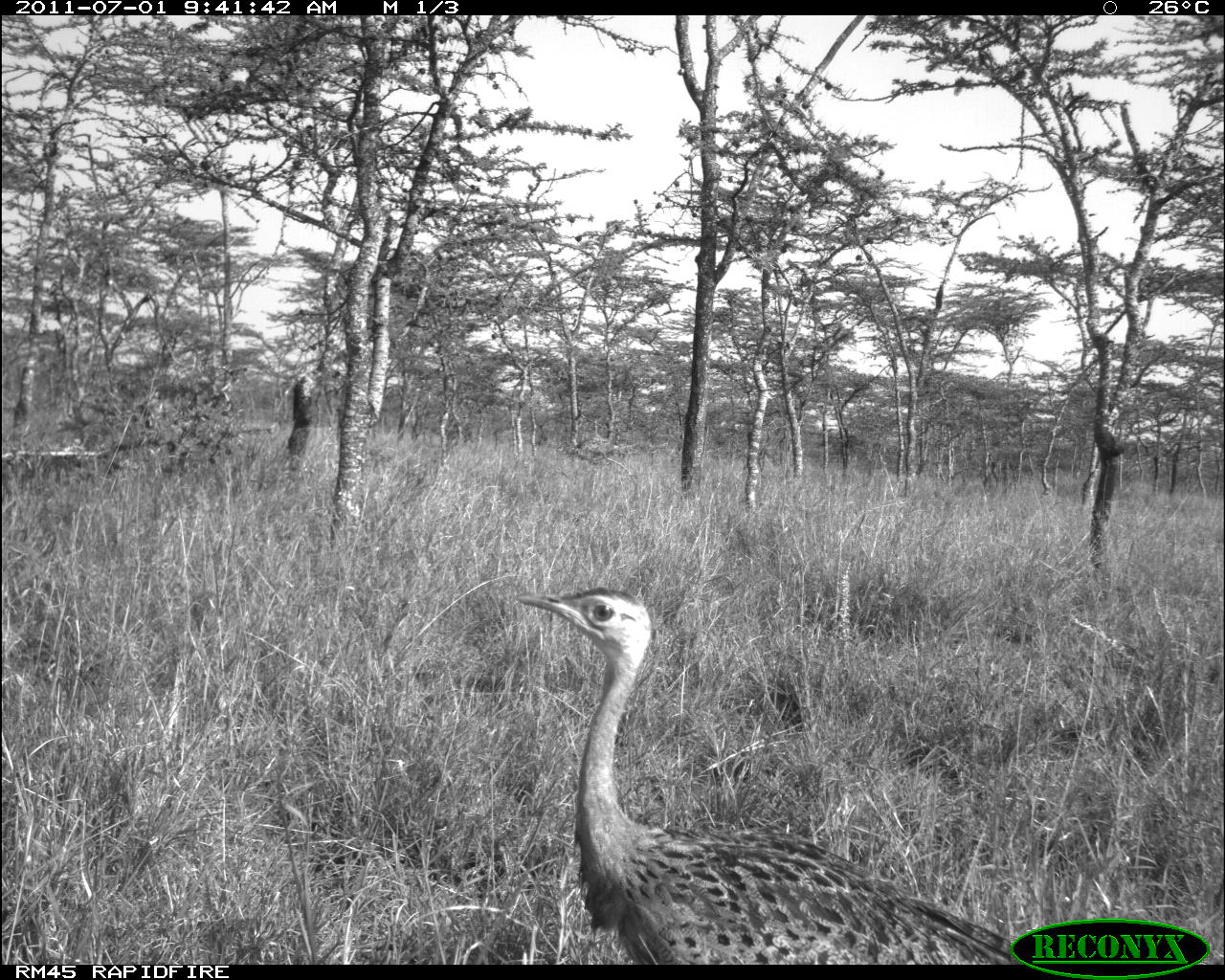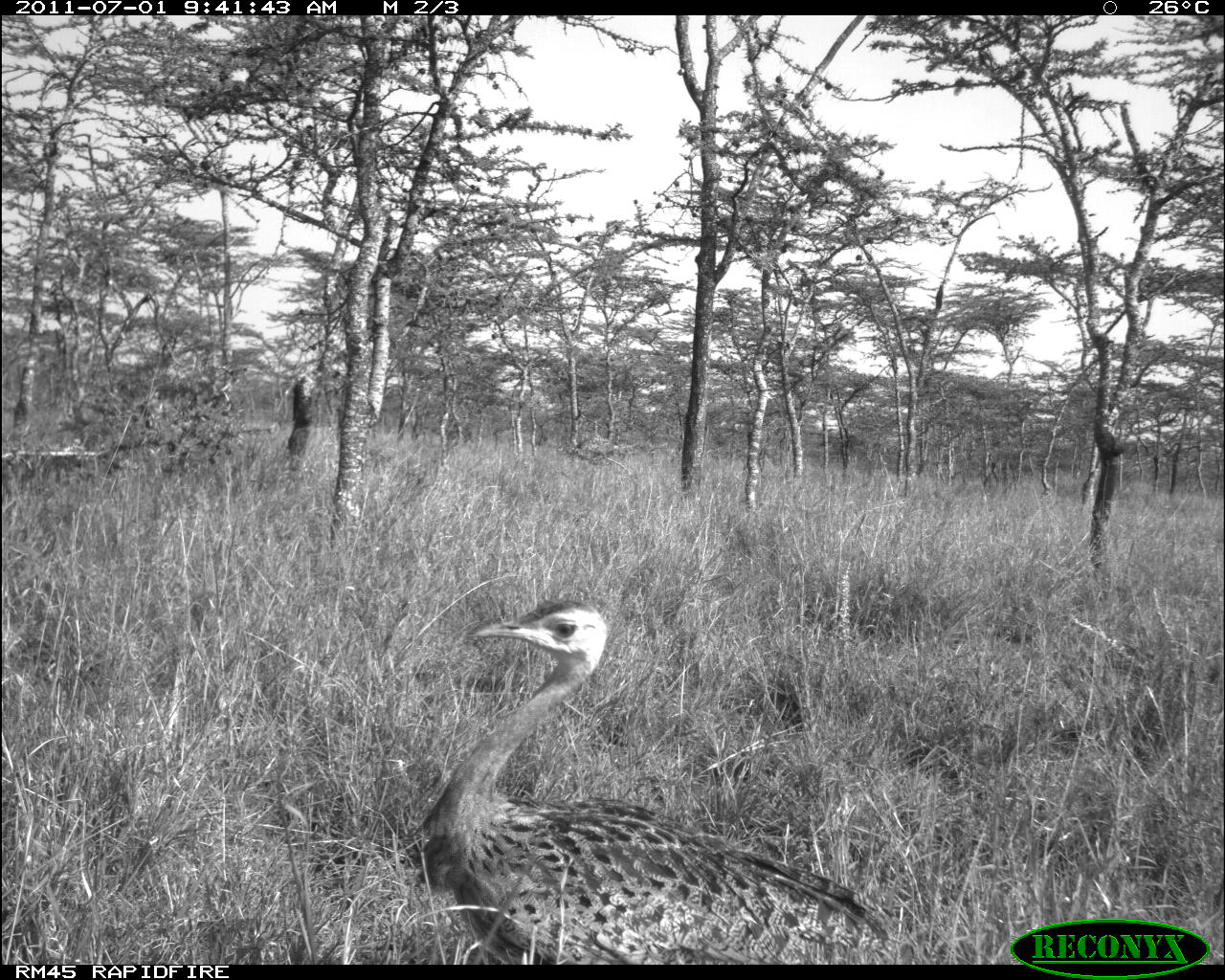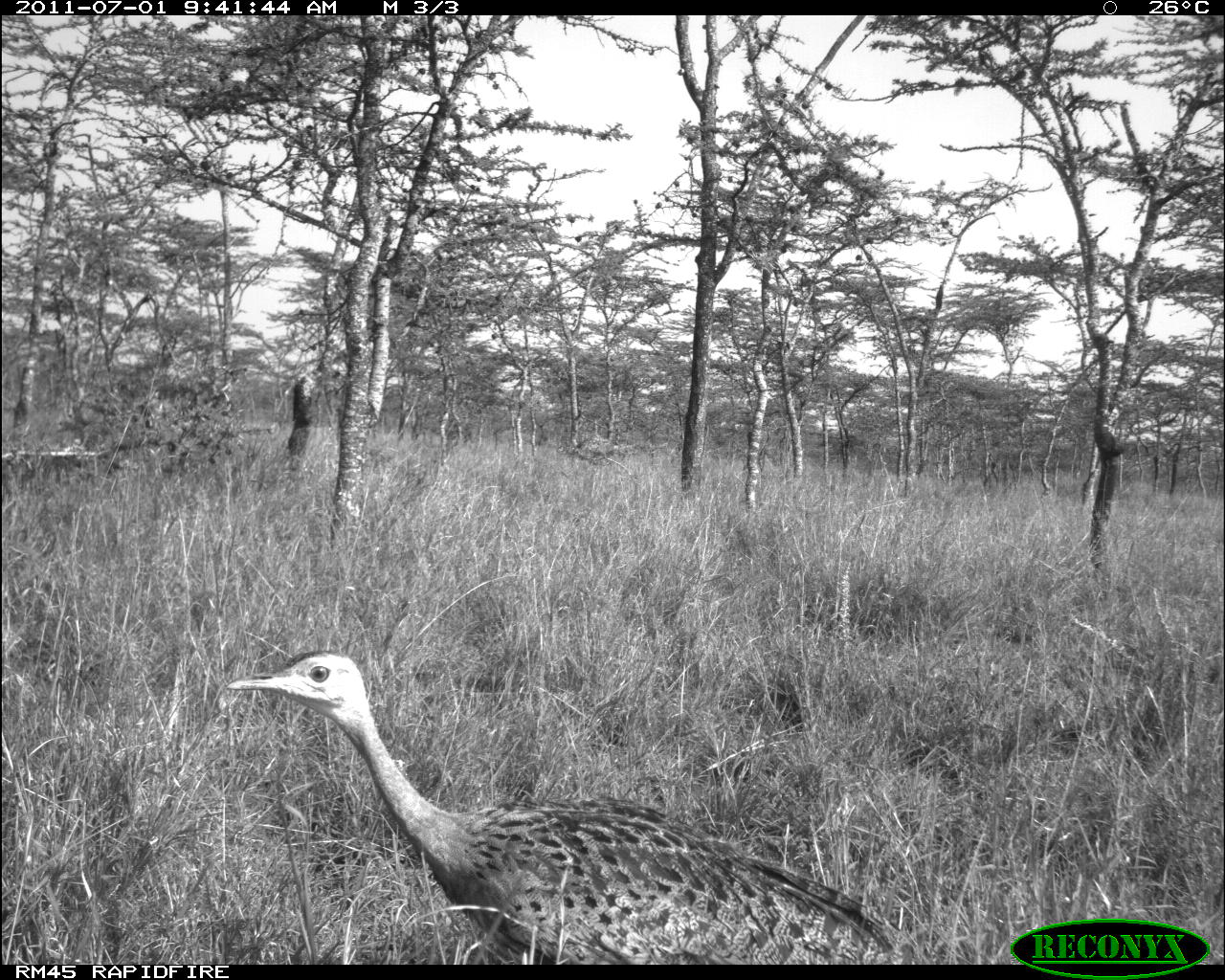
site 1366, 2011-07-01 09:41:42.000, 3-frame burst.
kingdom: Animalia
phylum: Chordata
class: Aves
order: Otidiformes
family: Otididae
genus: Lissotis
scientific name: Lissotis melanogaster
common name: black-bellied bustard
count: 1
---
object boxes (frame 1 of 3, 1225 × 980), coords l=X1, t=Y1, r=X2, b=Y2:
lissotis melanogaster: l=511, t=584, r=1022, b=964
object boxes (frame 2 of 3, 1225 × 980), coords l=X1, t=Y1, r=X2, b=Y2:
lissotis melanogaster: l=410, t=595, r=897, b=962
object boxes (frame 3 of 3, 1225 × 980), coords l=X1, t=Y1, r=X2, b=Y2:
lissotis melanogaster: l=220, t=644, r=906, b=961